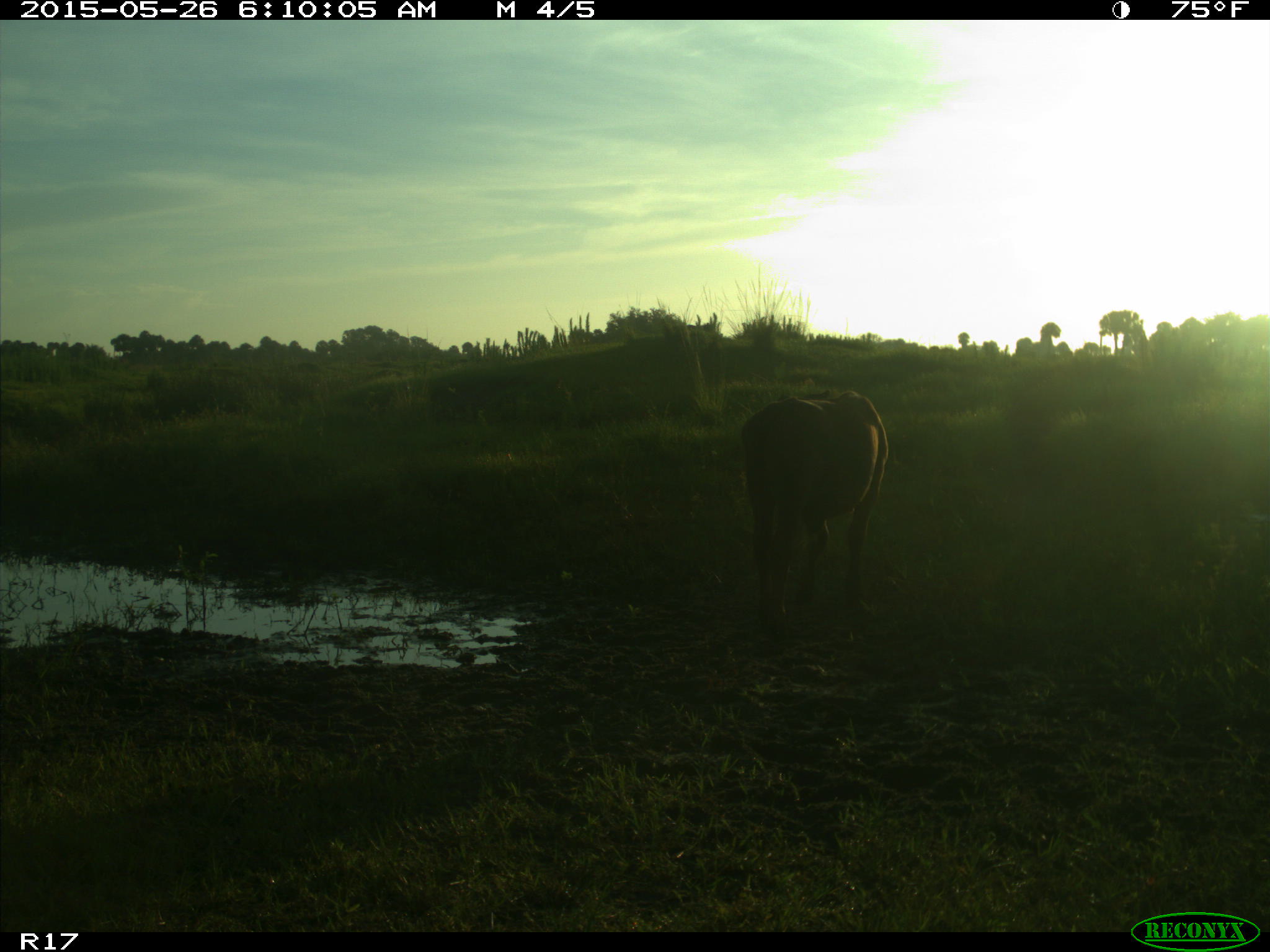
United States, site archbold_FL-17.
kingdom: Animalia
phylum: Chordata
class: Mammalia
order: Artiodactyla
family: Bovidae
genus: Bos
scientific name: Bos taurus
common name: domestic cow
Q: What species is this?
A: Bos taurus (domestic cow).